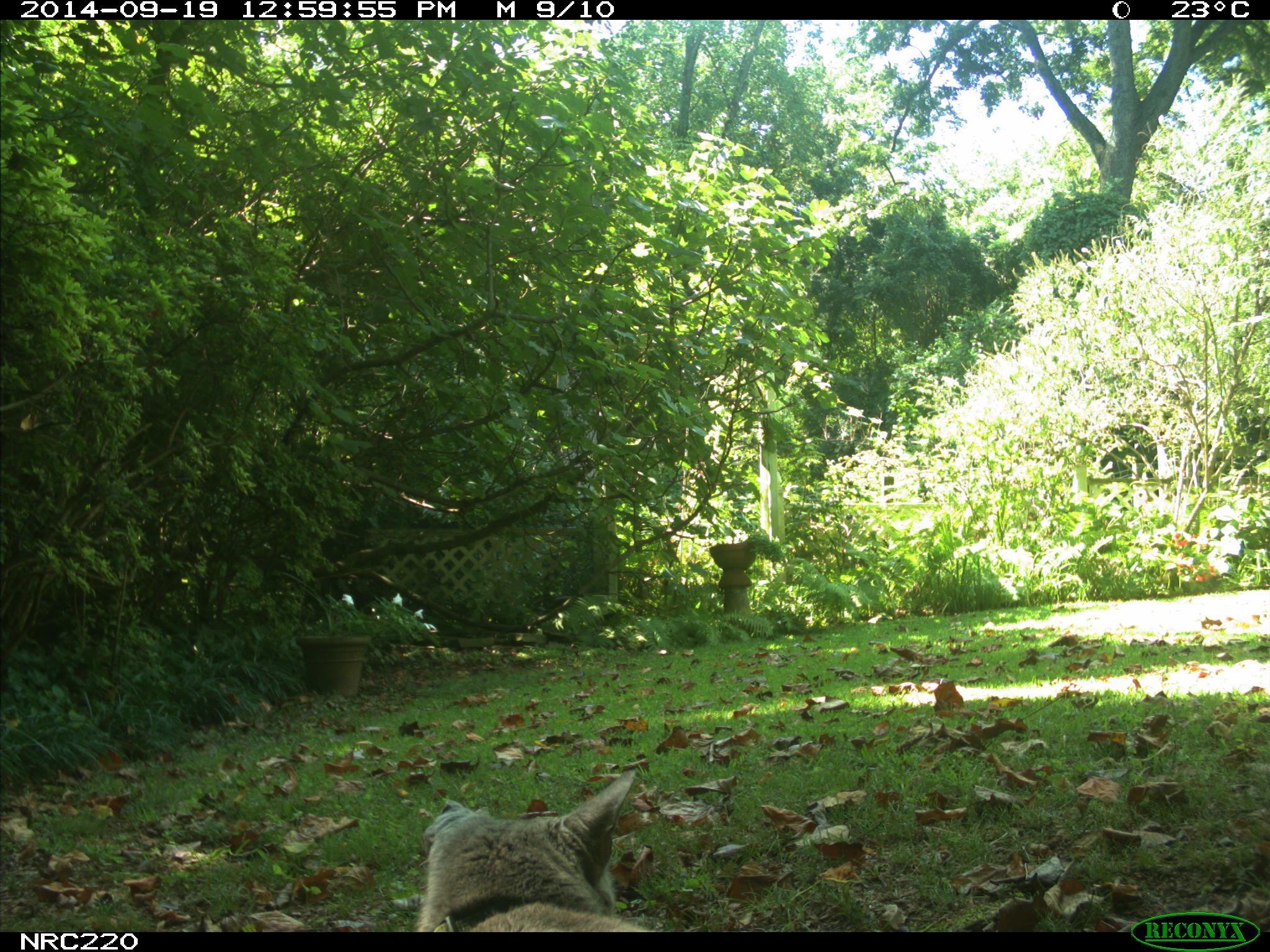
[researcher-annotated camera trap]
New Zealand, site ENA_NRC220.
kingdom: Animalia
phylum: Chordata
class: Mammalia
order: Carnivora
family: Felidae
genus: Felis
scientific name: Felis catus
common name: domestic cat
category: cat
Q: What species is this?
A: Cat (domestic cat) (Felis catus).